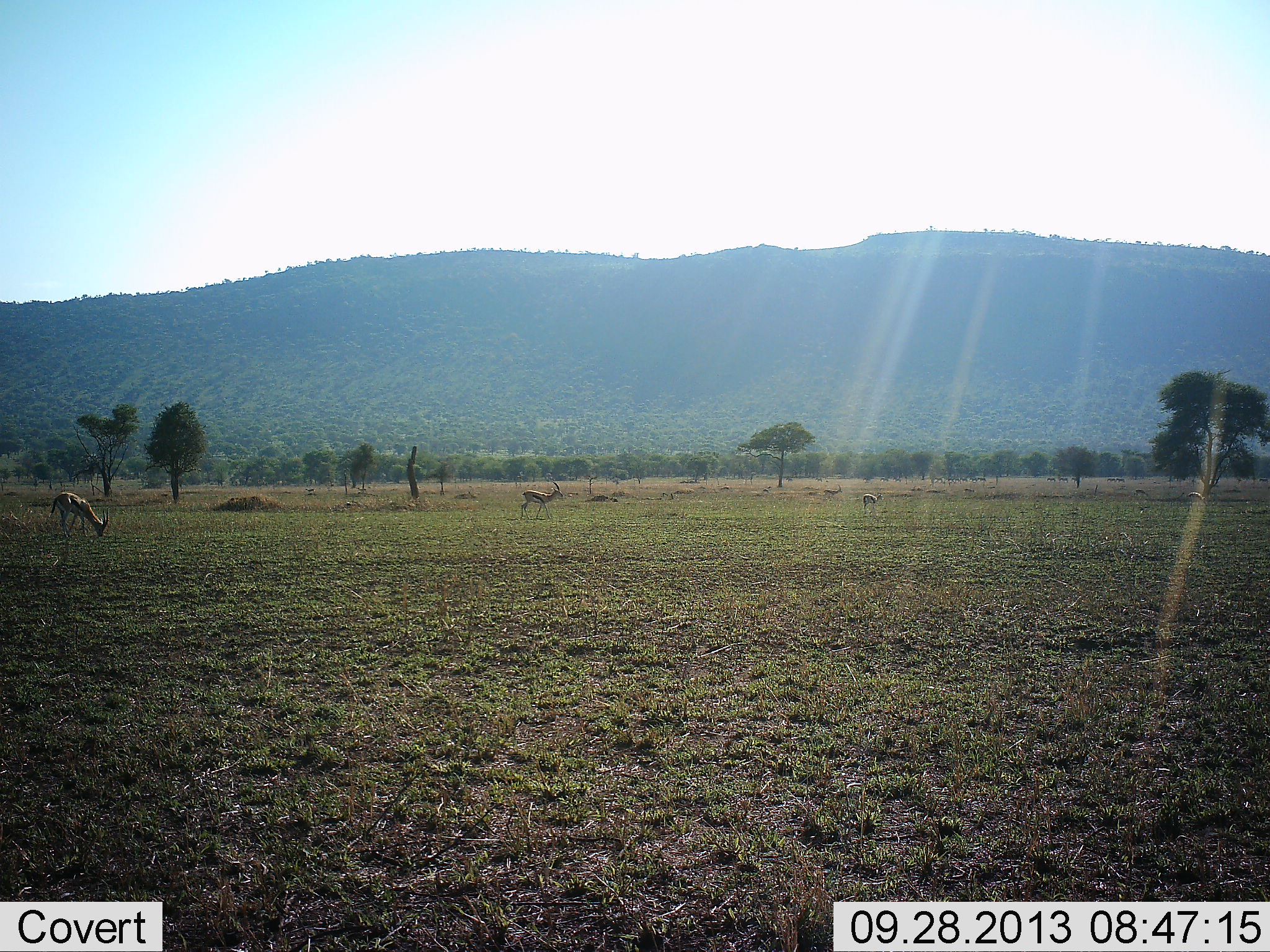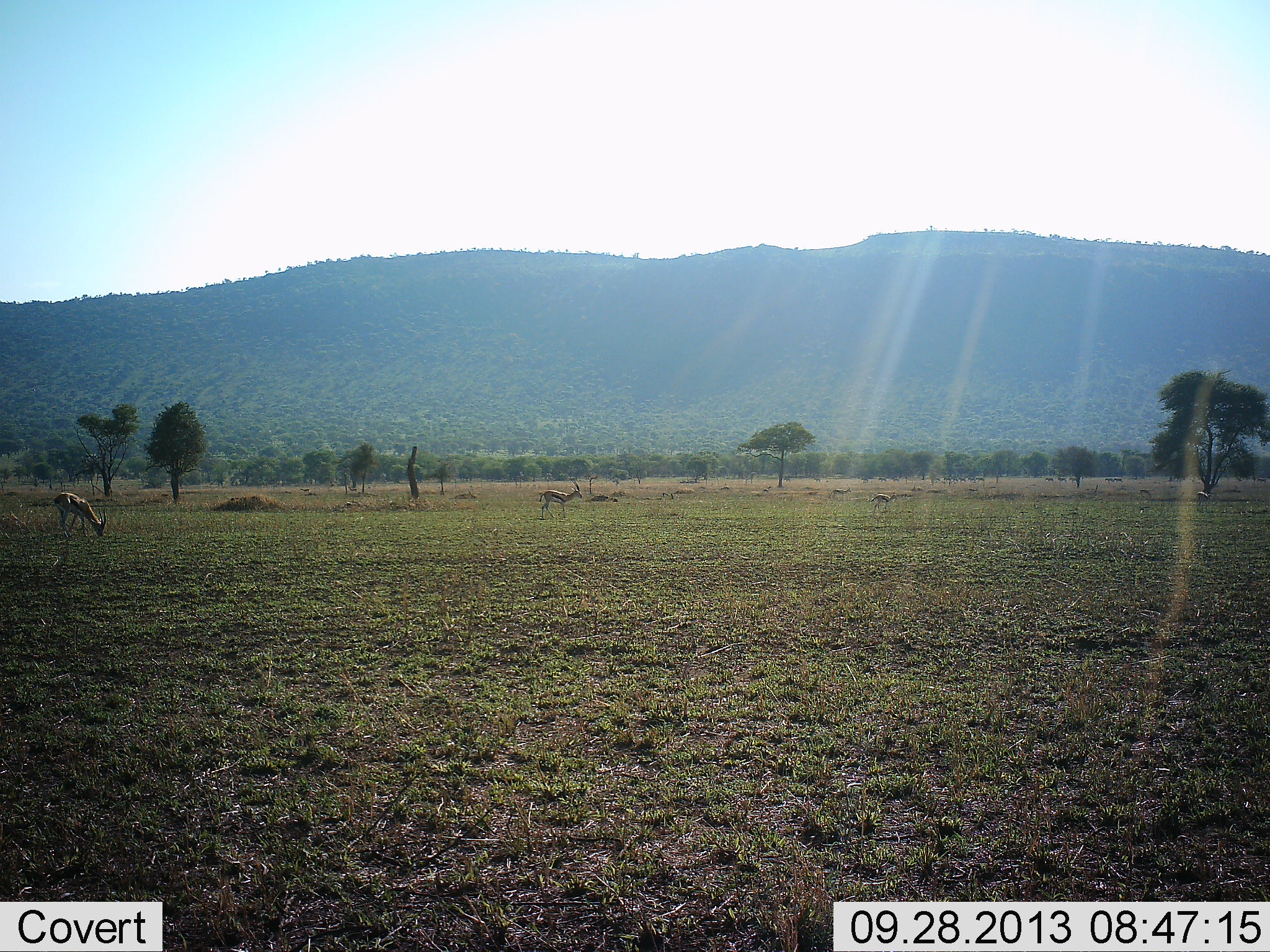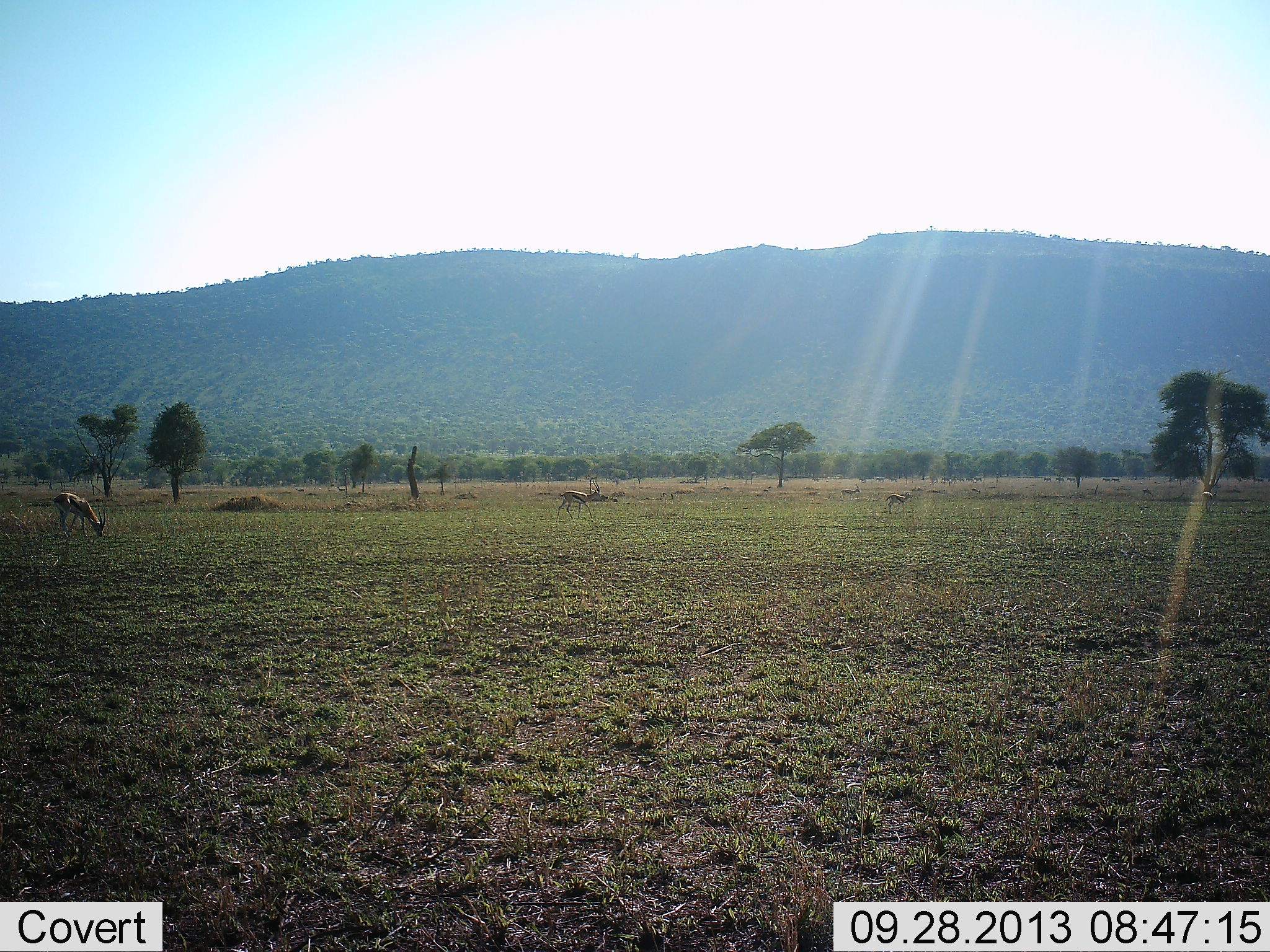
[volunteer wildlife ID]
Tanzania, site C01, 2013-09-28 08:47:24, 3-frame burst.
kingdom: Animalia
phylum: Chordata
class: Mammalia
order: Artiodactyla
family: Bovidae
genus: Eudorcas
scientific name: Eudorcas thomsonii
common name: thomson's gazelle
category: gazellethomsons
Gazellethomsons (thomson's gazelle) (Eudorcas thomsonii), count 6. Behavior (volunteer vote fractions): standing 45%, resting 0%, moving 64%, interacting 0%. Young present (vote fraction): 0%. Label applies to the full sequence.